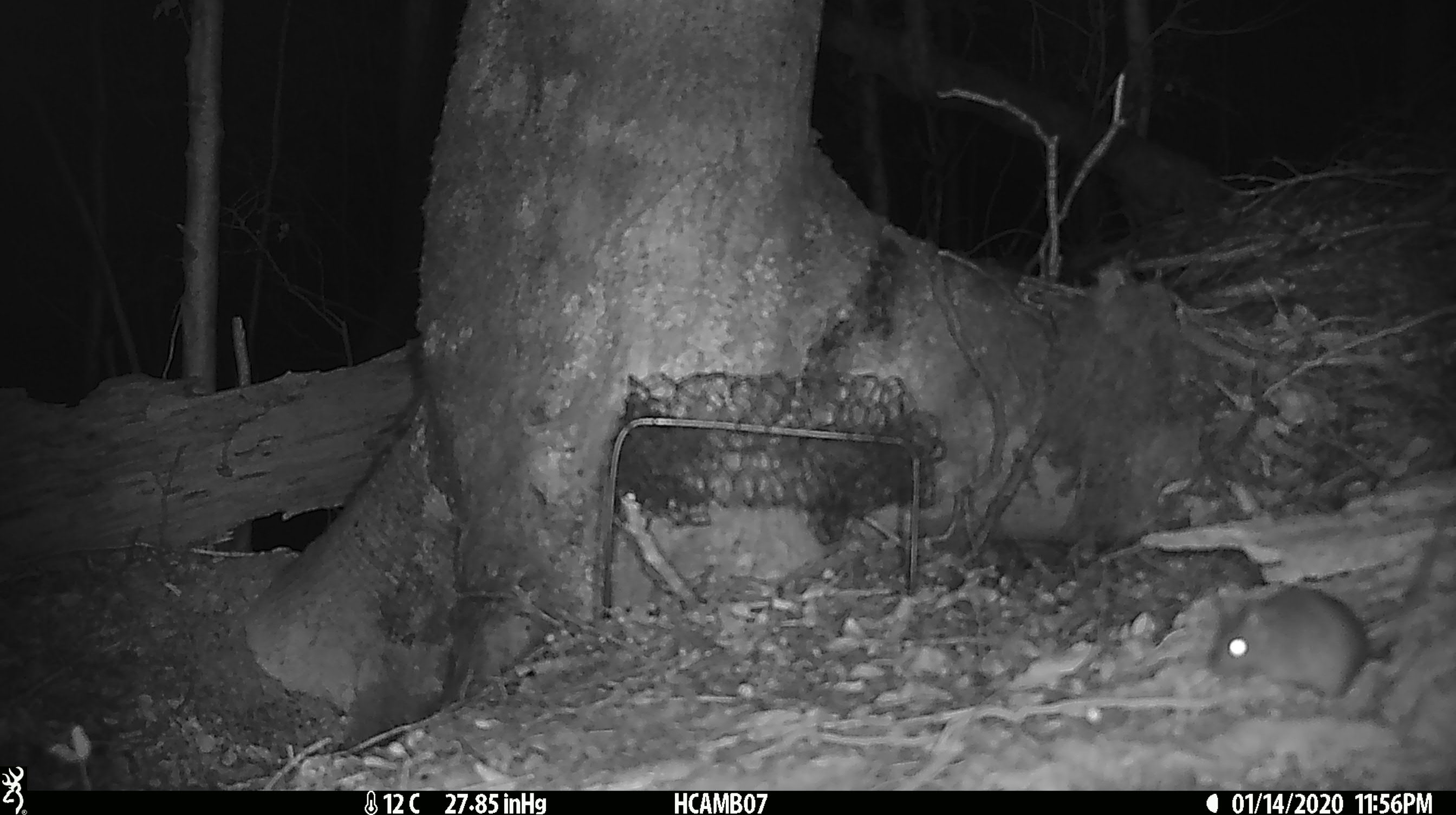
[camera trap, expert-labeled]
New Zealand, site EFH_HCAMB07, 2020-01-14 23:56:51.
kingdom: Animalia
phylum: Chordata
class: Mammalia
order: Rodentia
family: Muridae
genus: Mus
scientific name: Mus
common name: mouse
Mouse (Mus).